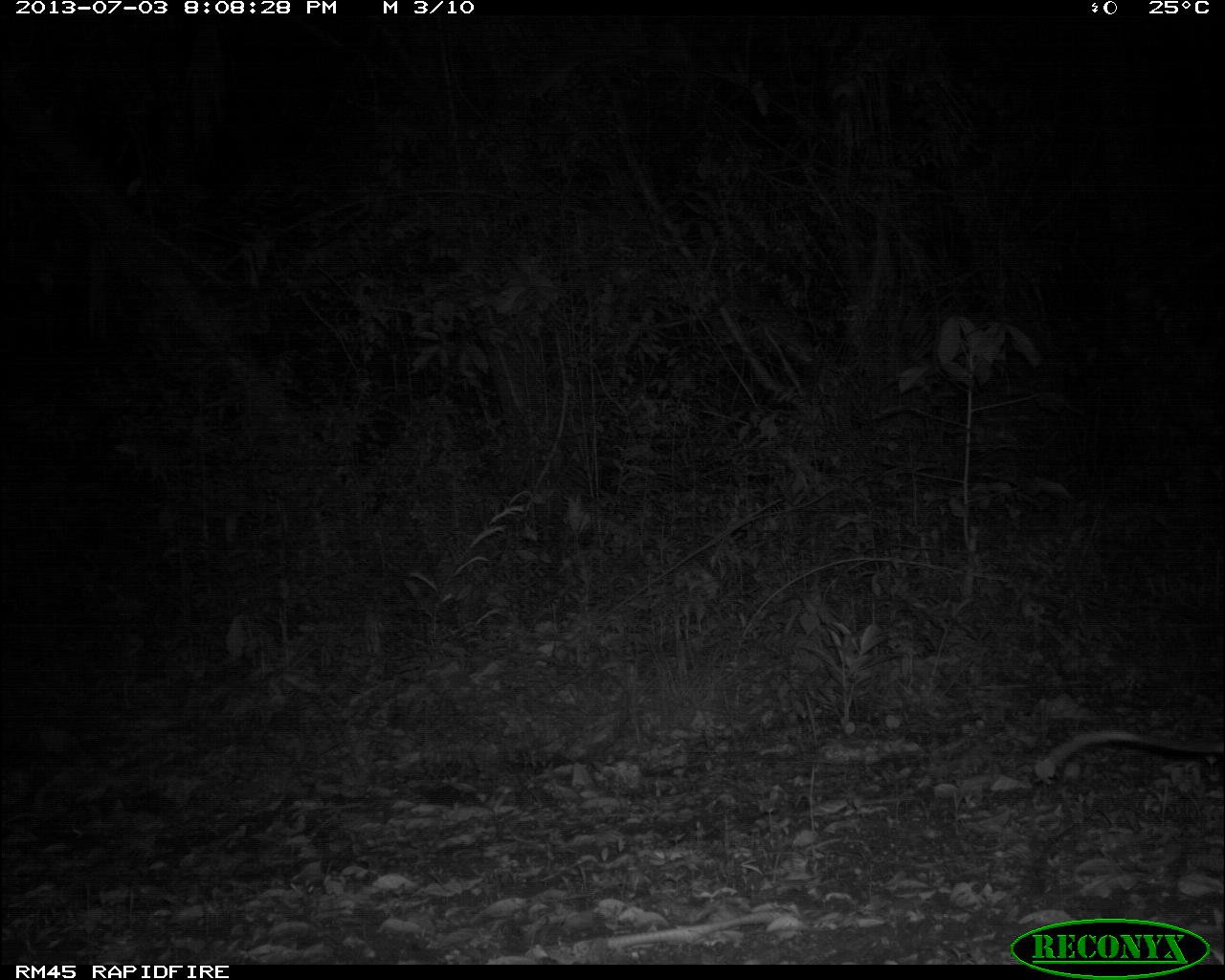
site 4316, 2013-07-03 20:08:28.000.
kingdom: Animalia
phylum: Chordata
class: Mammalia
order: Didelphimorphia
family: Didelphidae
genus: Didelphis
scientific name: Didelphis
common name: american opossums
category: didelphis sp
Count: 1.